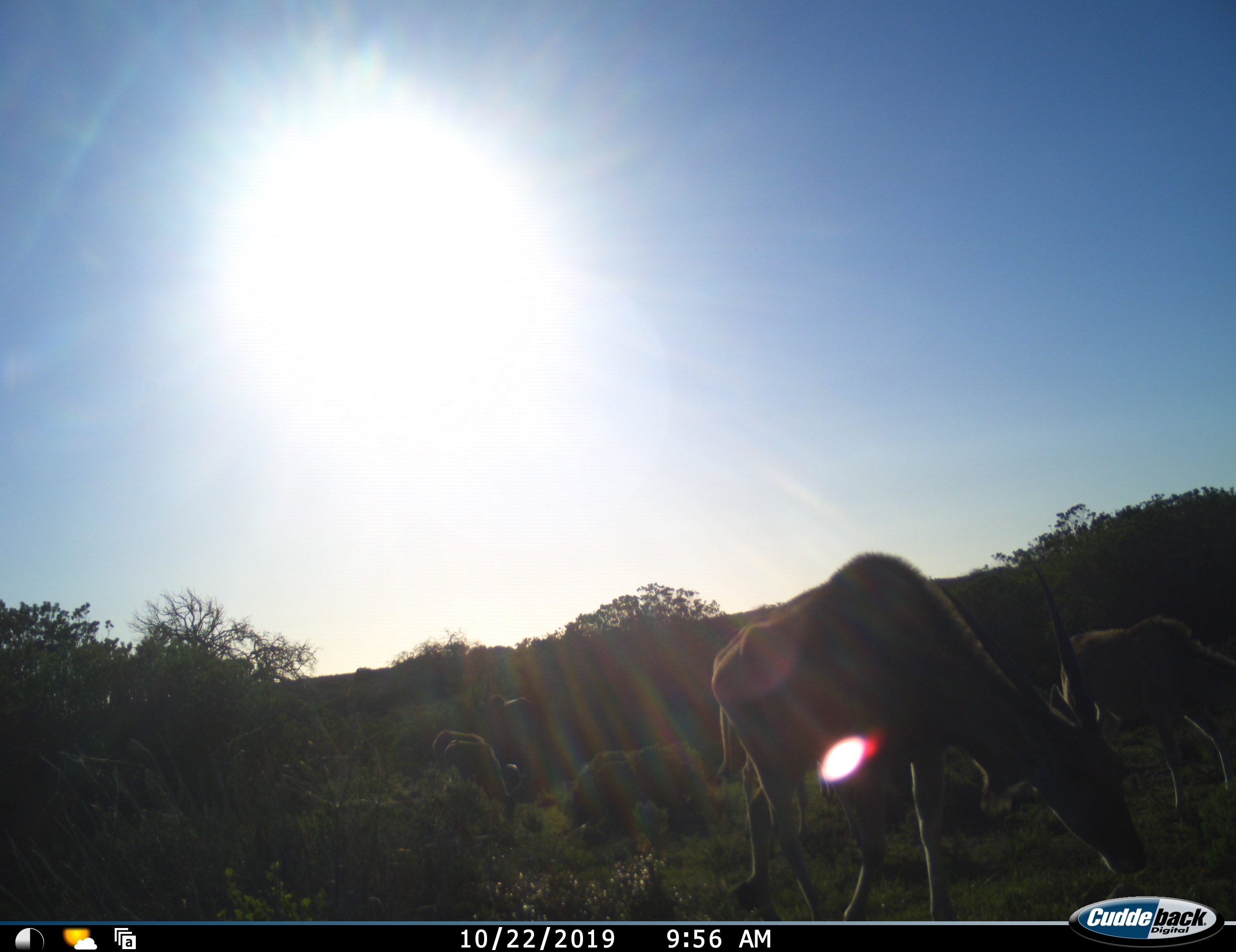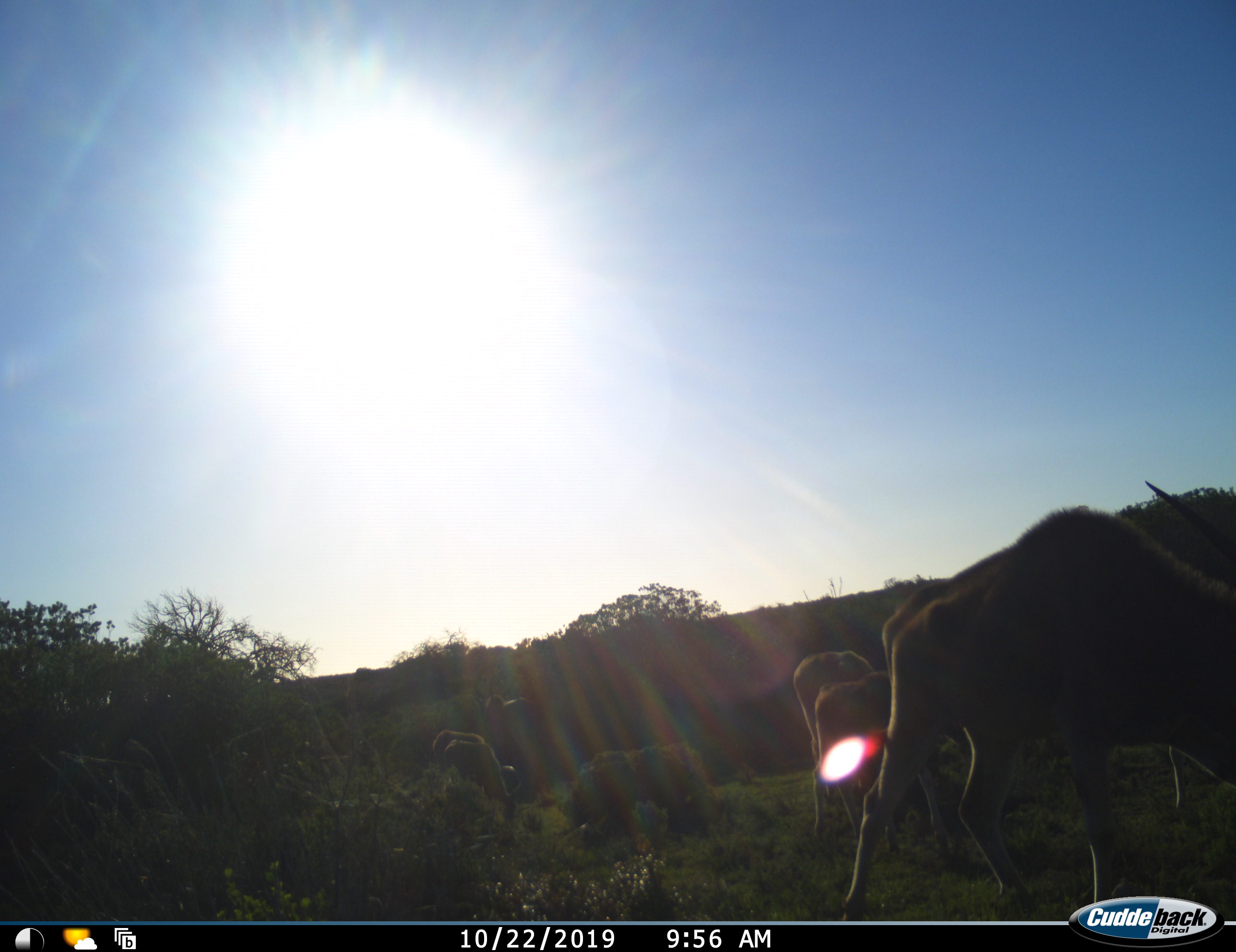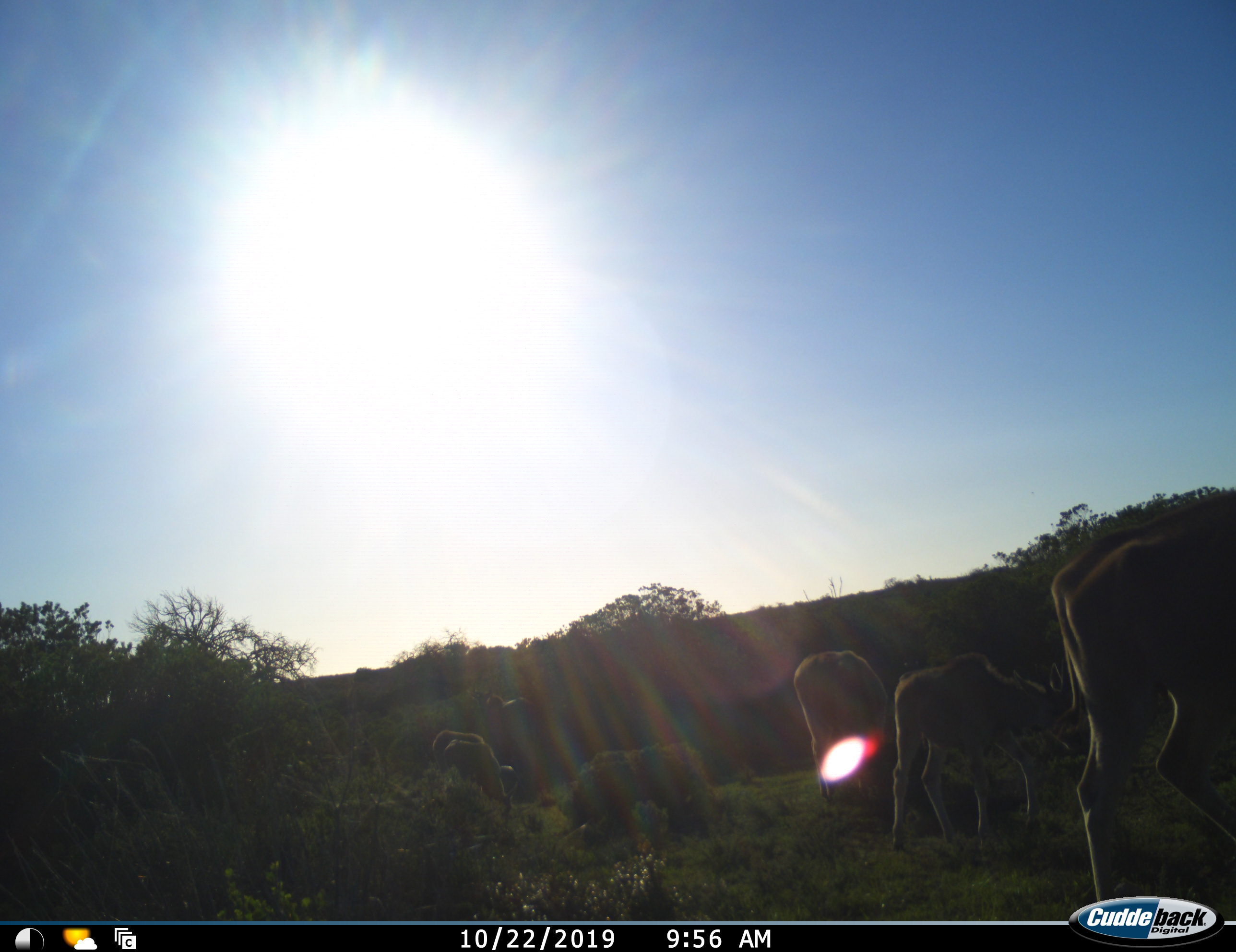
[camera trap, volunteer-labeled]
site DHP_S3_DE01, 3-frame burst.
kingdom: Animalia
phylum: Chordata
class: Mammalia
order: Artiodactyla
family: Bovidae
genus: Tragelaphus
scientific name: Tragelaphus oryx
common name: eland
Eland (Tragelaphus oryx), count 5. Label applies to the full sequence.